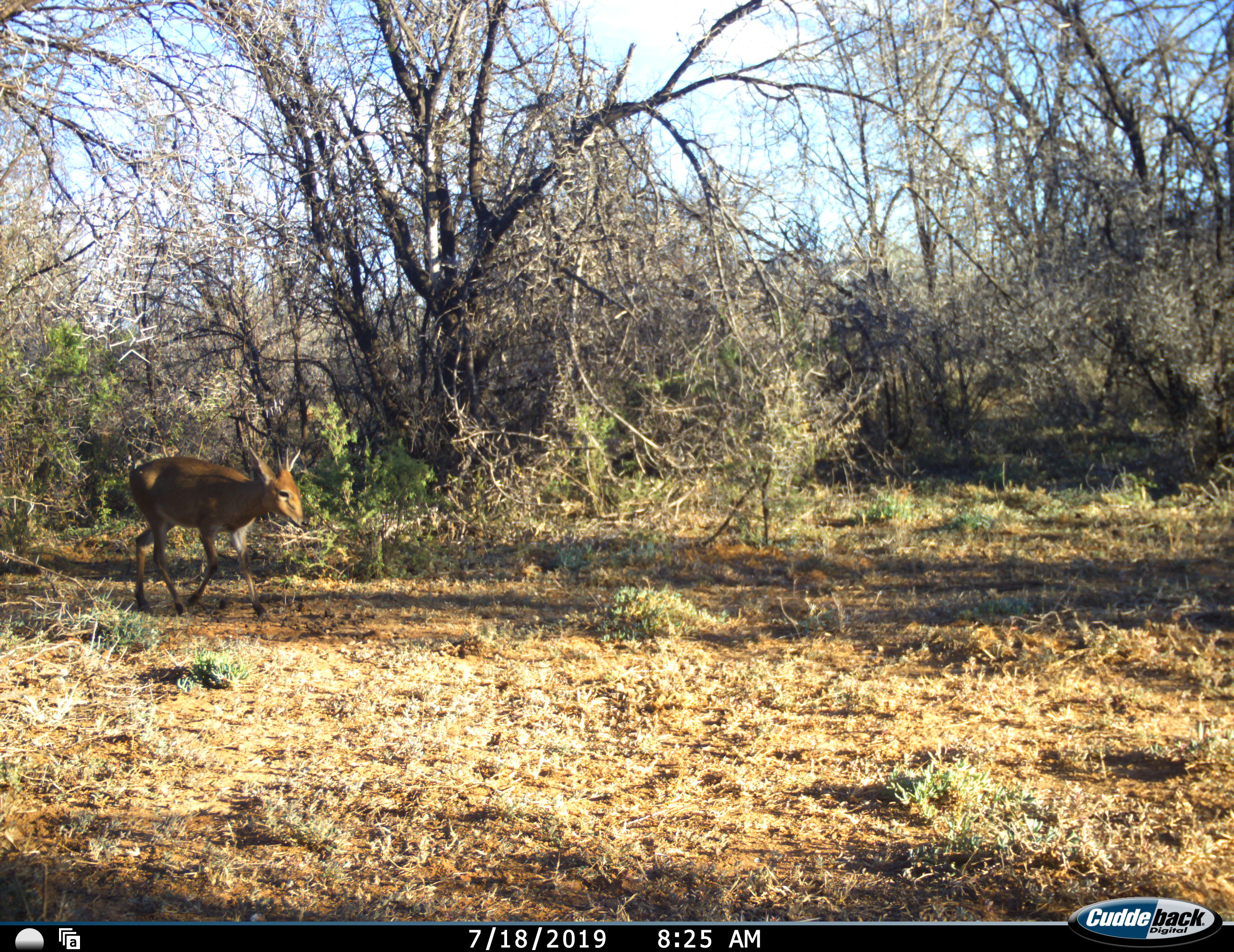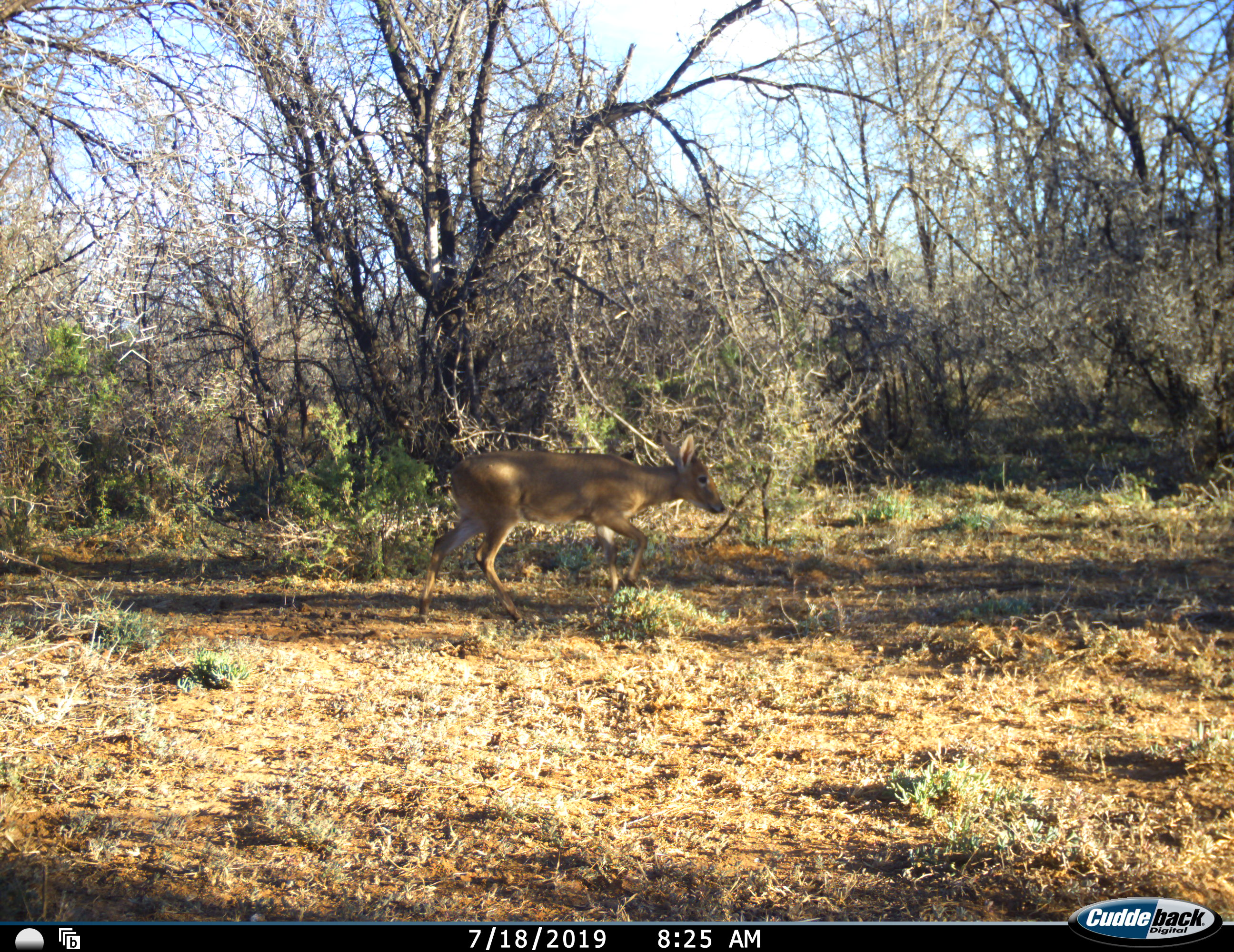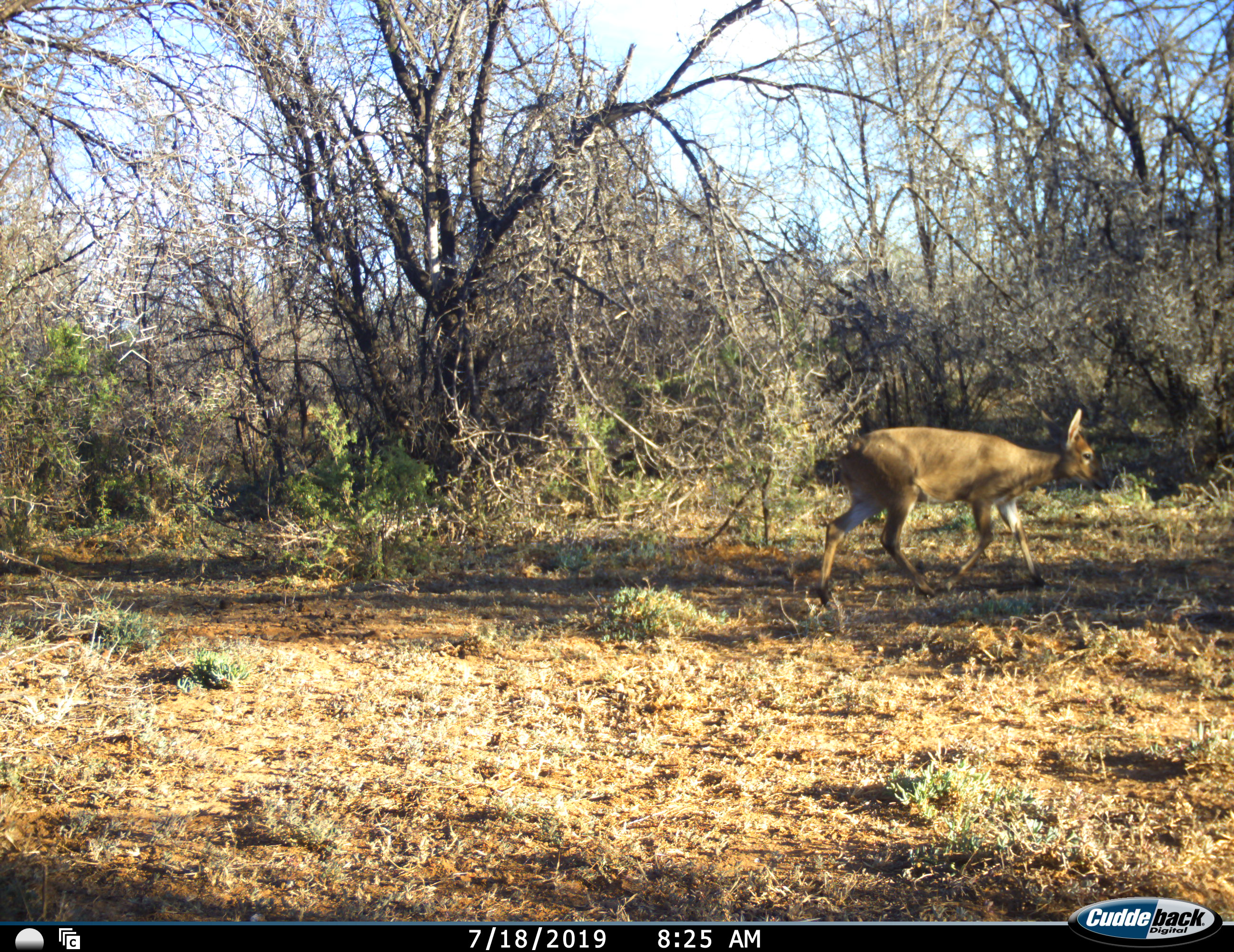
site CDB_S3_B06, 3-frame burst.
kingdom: Animalia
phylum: Chordata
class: Mammalia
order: Artiodactyla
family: Bovidae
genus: Sylvicapra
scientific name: Sylvicapra grimmia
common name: common duiker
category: duikercommongrey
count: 1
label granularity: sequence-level